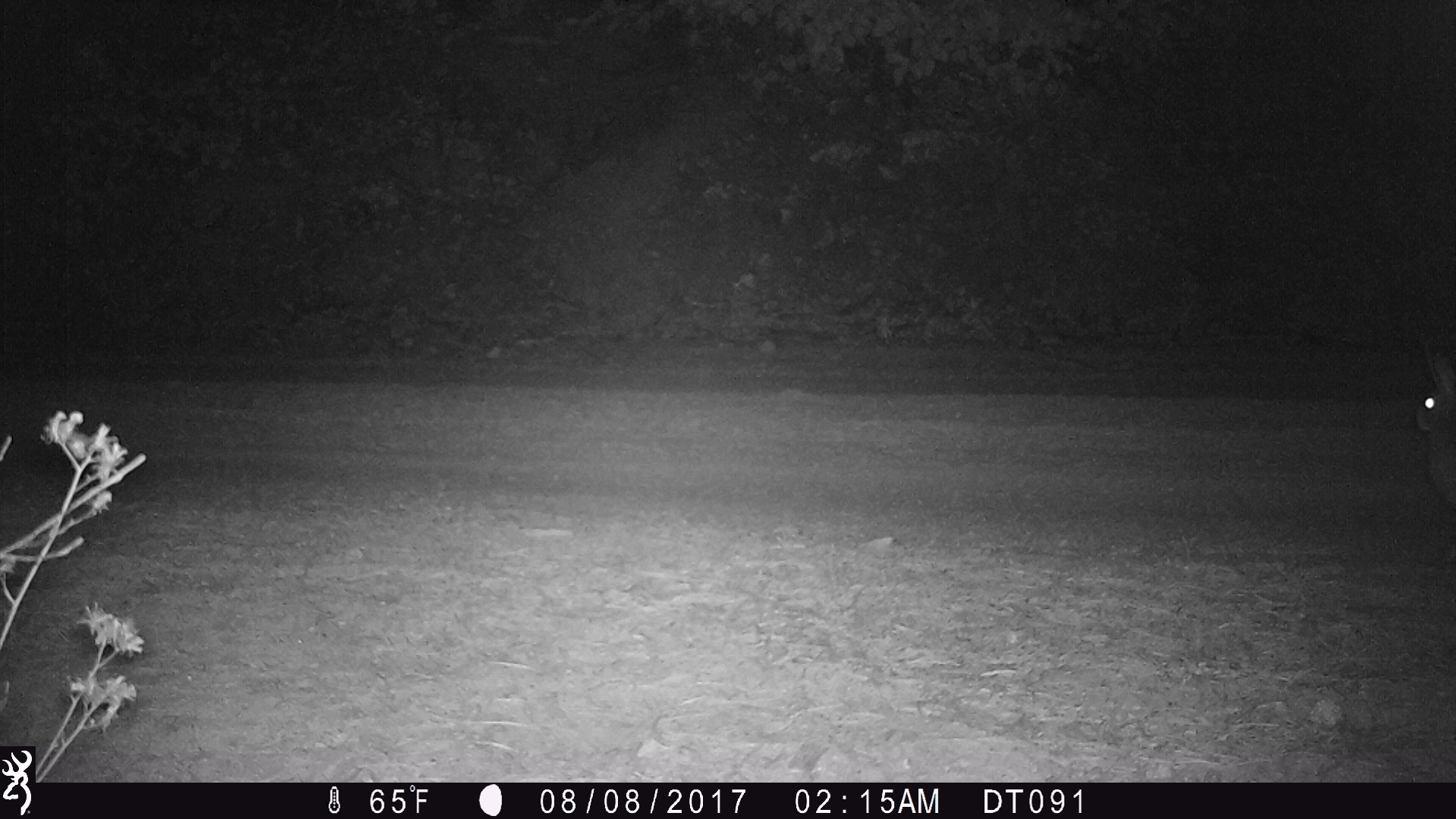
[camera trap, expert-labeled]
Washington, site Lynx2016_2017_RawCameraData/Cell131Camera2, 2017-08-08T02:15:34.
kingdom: Animalia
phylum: Chordata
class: Mammalia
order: Lagomorpha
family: Leporidae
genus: Lepus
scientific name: Lepus americanus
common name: snowshoe hare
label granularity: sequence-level